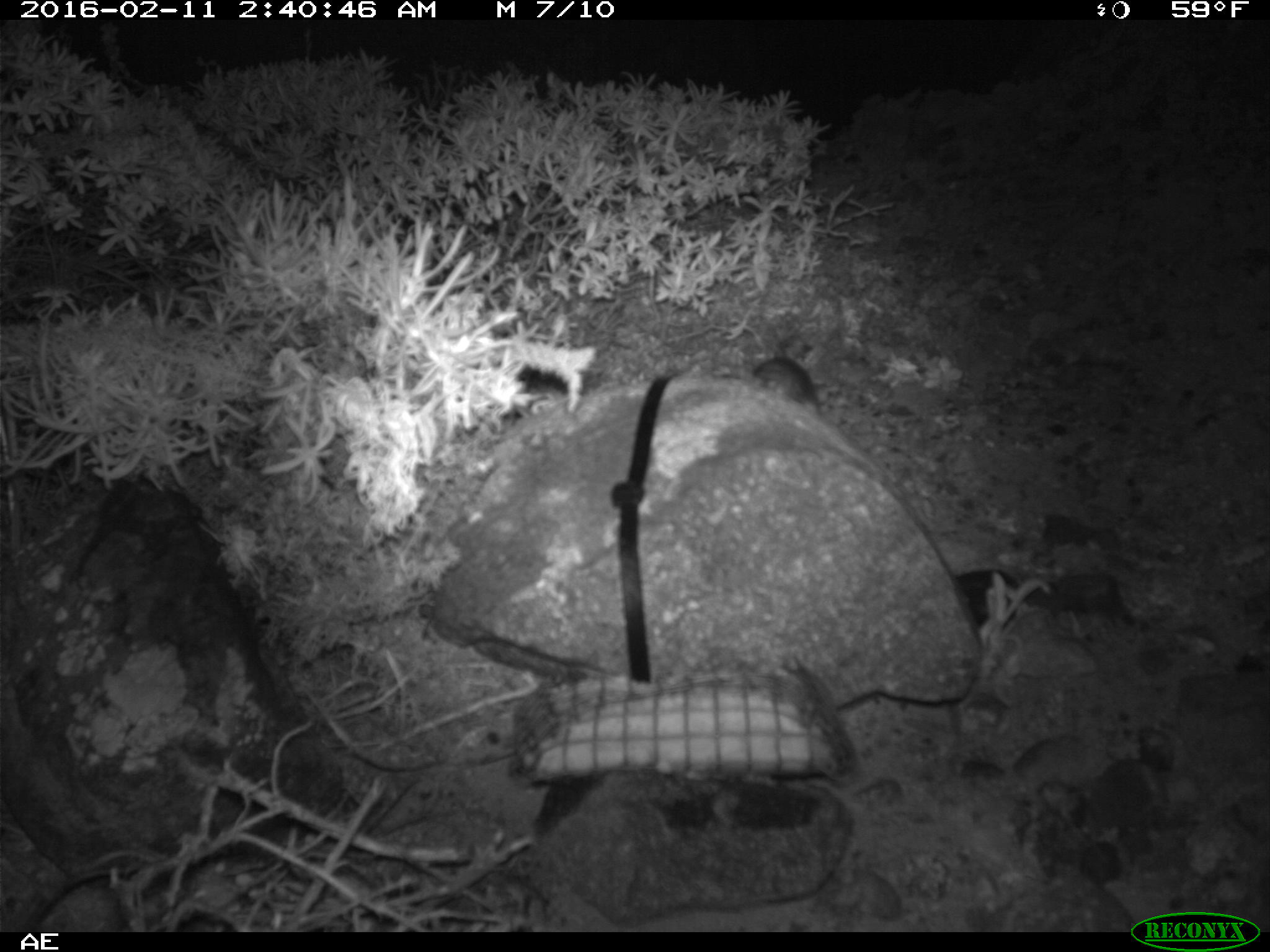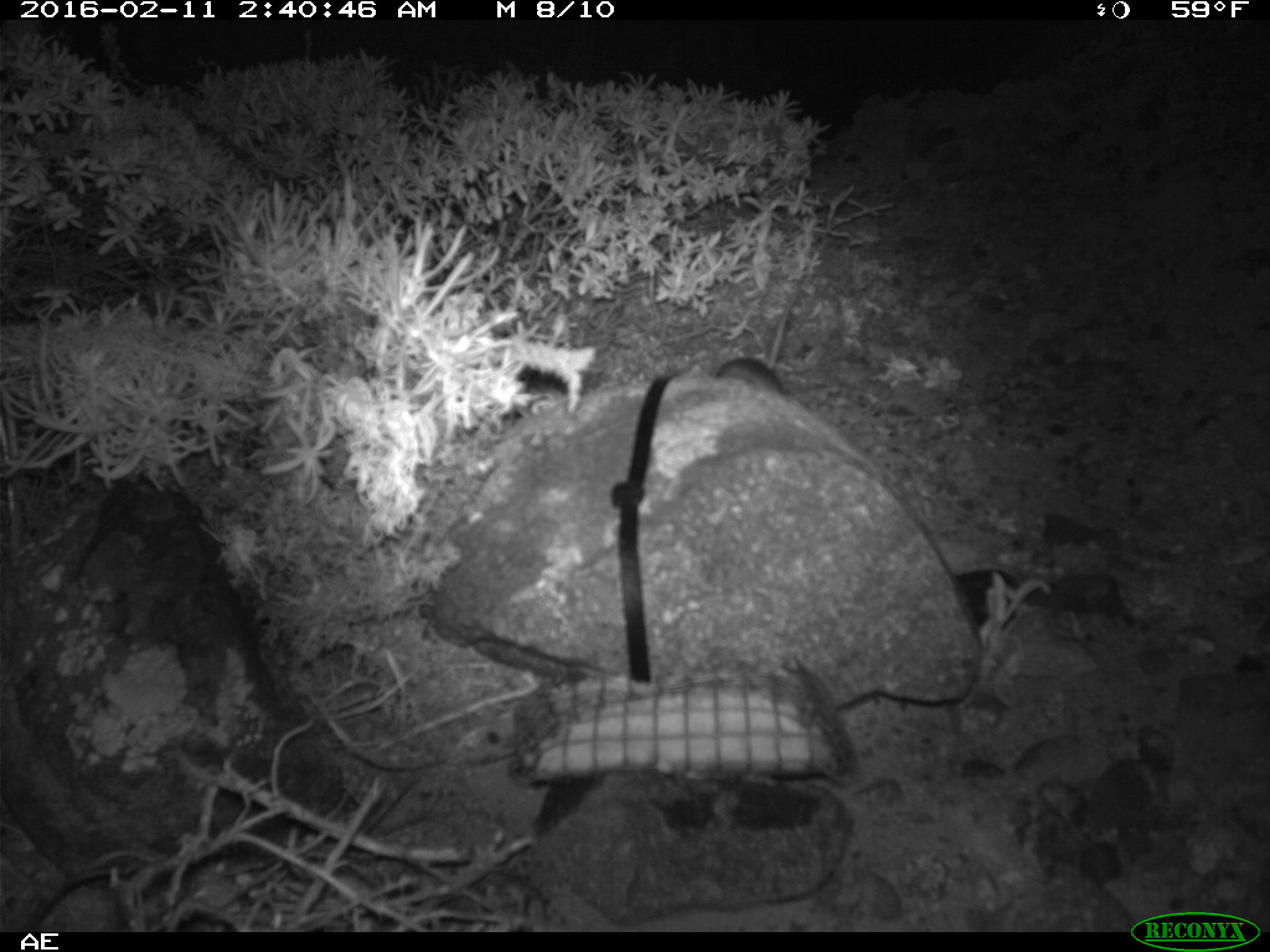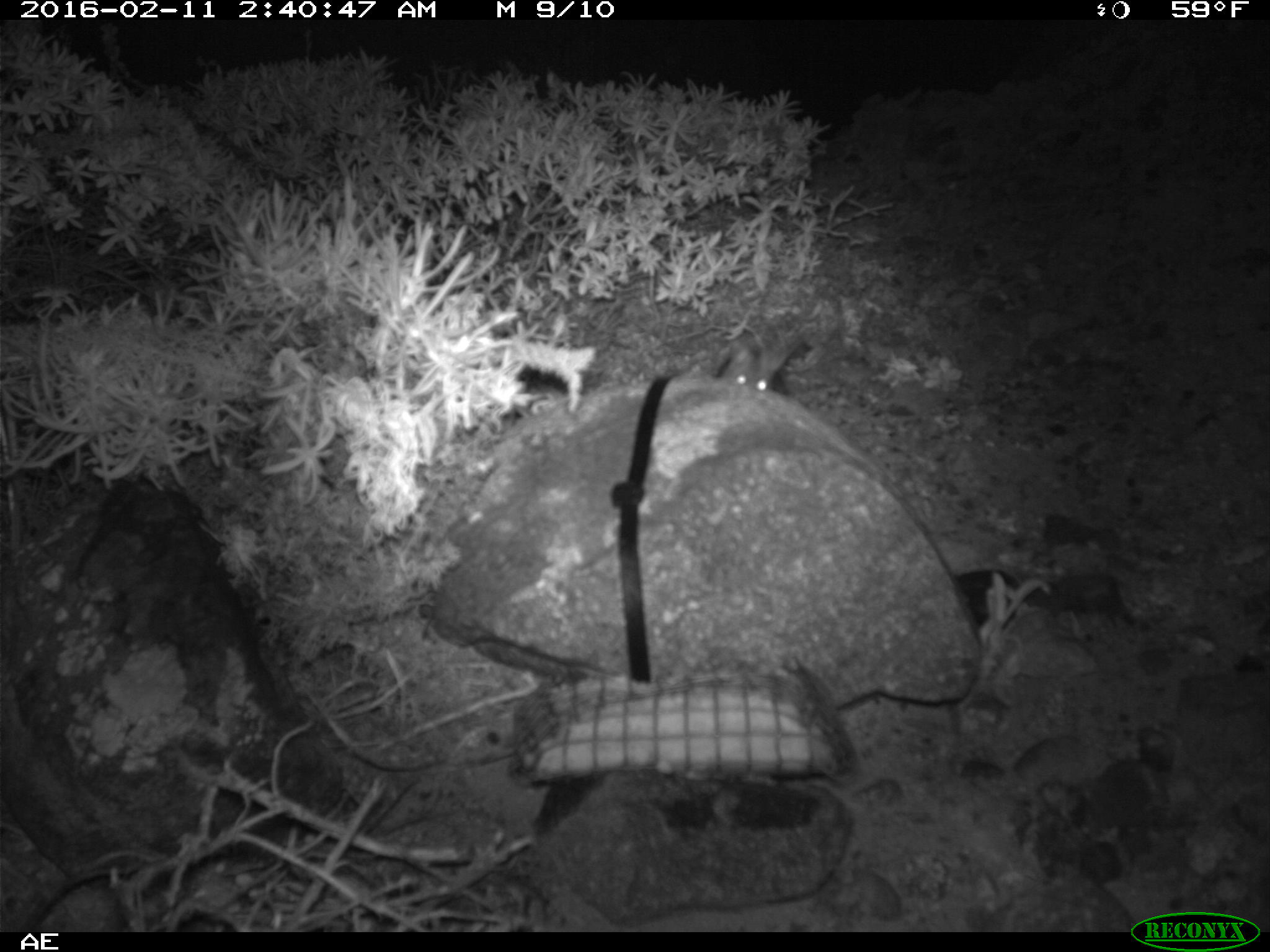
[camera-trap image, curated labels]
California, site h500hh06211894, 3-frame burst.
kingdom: Animalia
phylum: Chordata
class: Mammalia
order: Rodentia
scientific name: Rodentia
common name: rodent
Rodent (Rodentia).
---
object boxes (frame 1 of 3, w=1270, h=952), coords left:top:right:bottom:
rodent: 751:356:820:418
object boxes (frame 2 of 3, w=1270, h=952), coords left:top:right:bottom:
rodent: 714:290:795:392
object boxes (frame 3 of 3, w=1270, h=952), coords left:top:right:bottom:
rodent: 714:334:795:395